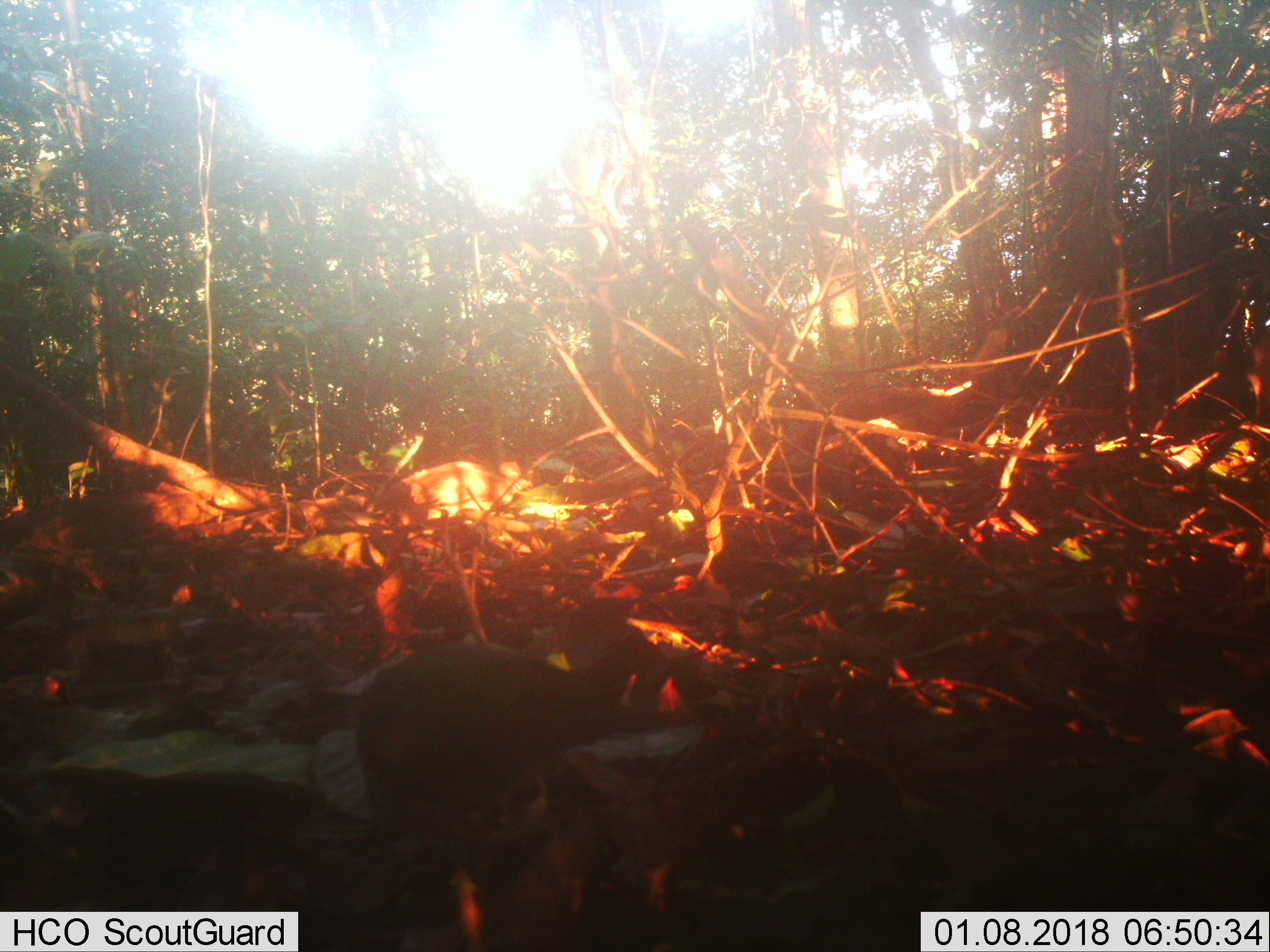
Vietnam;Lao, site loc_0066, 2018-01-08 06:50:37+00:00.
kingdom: Animalia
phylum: Chordata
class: Aves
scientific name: Aves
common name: bird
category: unidentified bird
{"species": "unidentified bird (bird) (Aves)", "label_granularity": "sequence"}